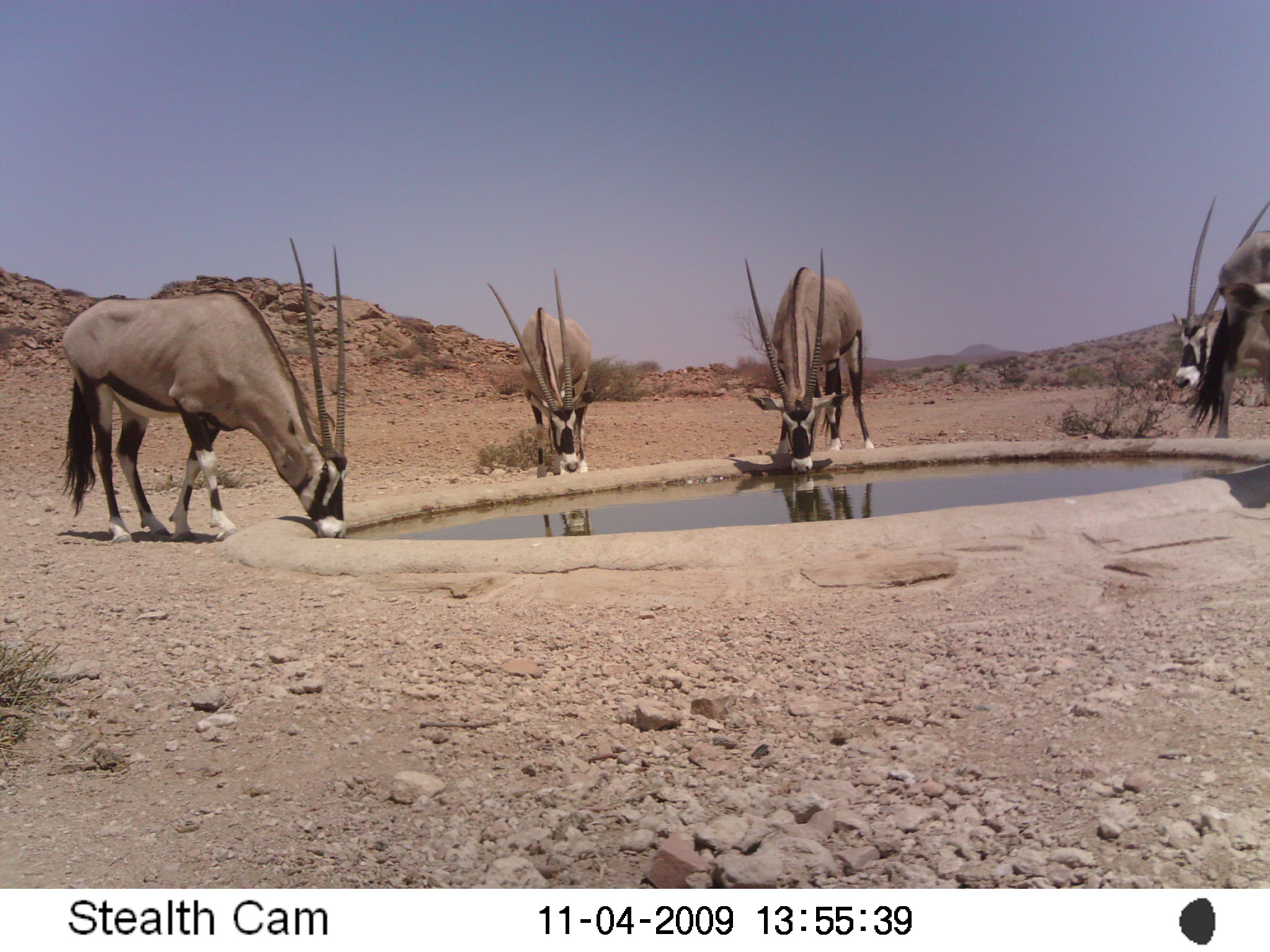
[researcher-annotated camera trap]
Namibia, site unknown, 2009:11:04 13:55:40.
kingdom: Animalia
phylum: Chordata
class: Mammalia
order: Artiodactyla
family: Bovidae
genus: Oryx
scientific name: Oryx gazella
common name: gemsbok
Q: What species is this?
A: Oryx gazella (gemsbok).